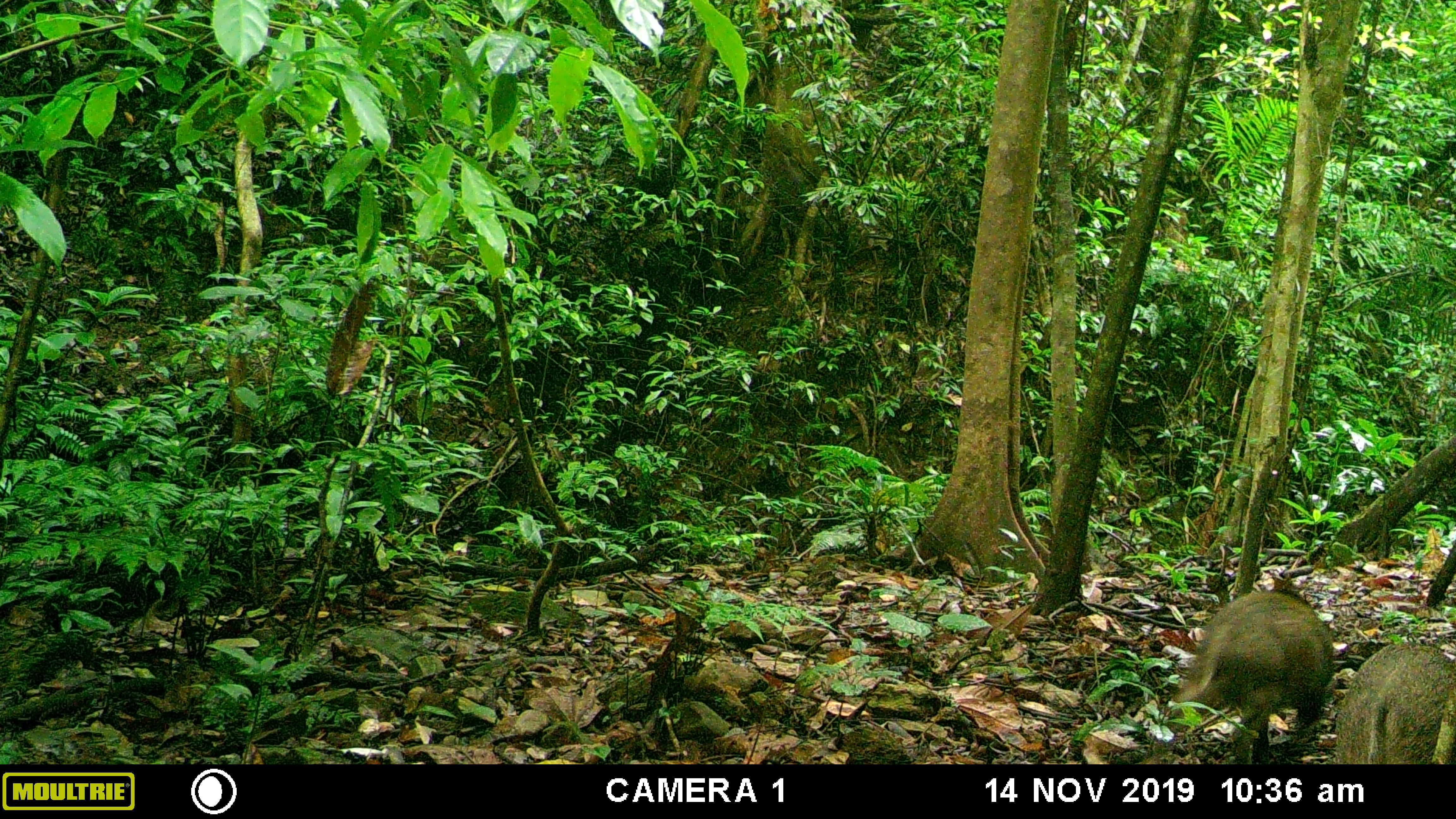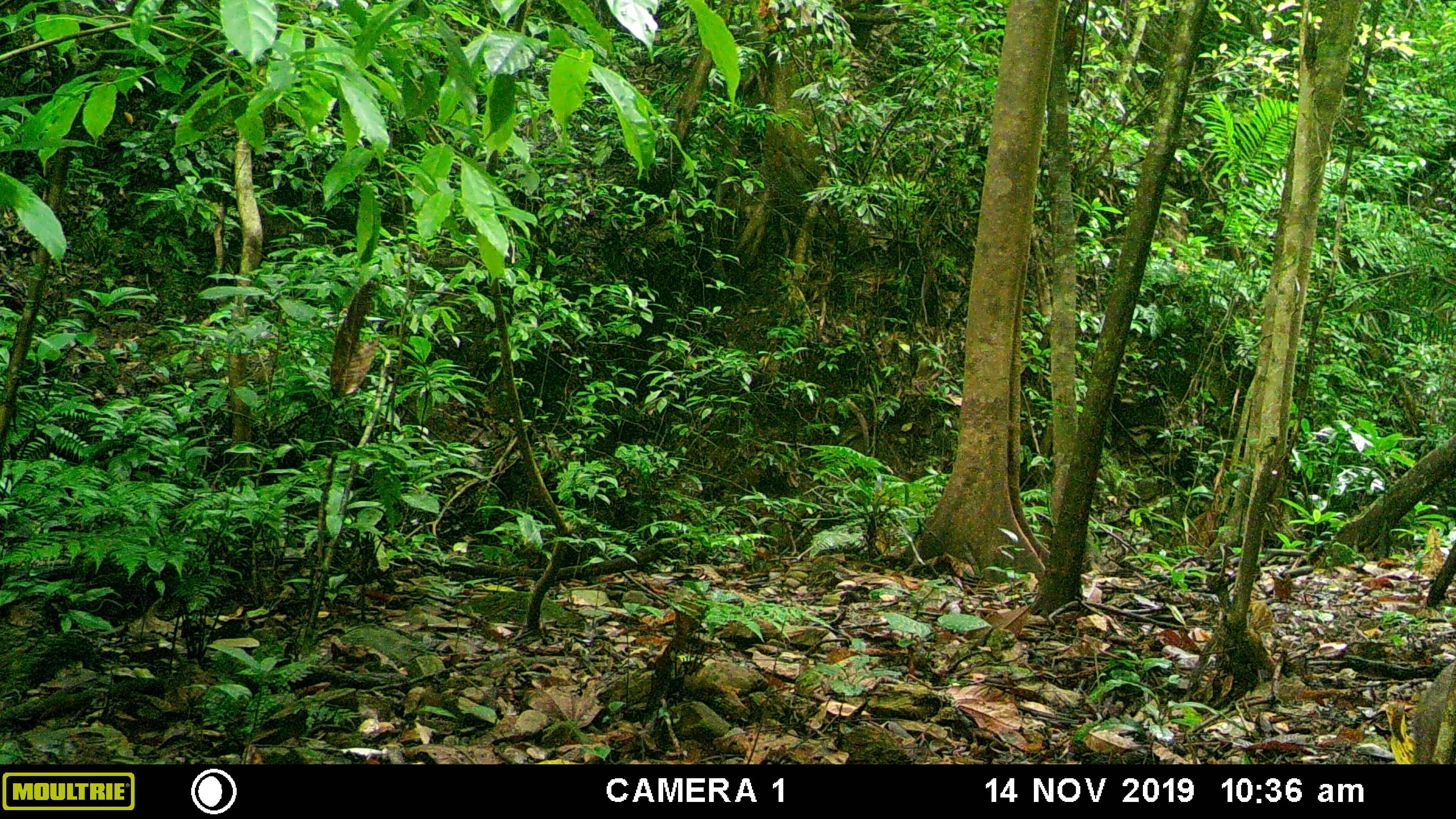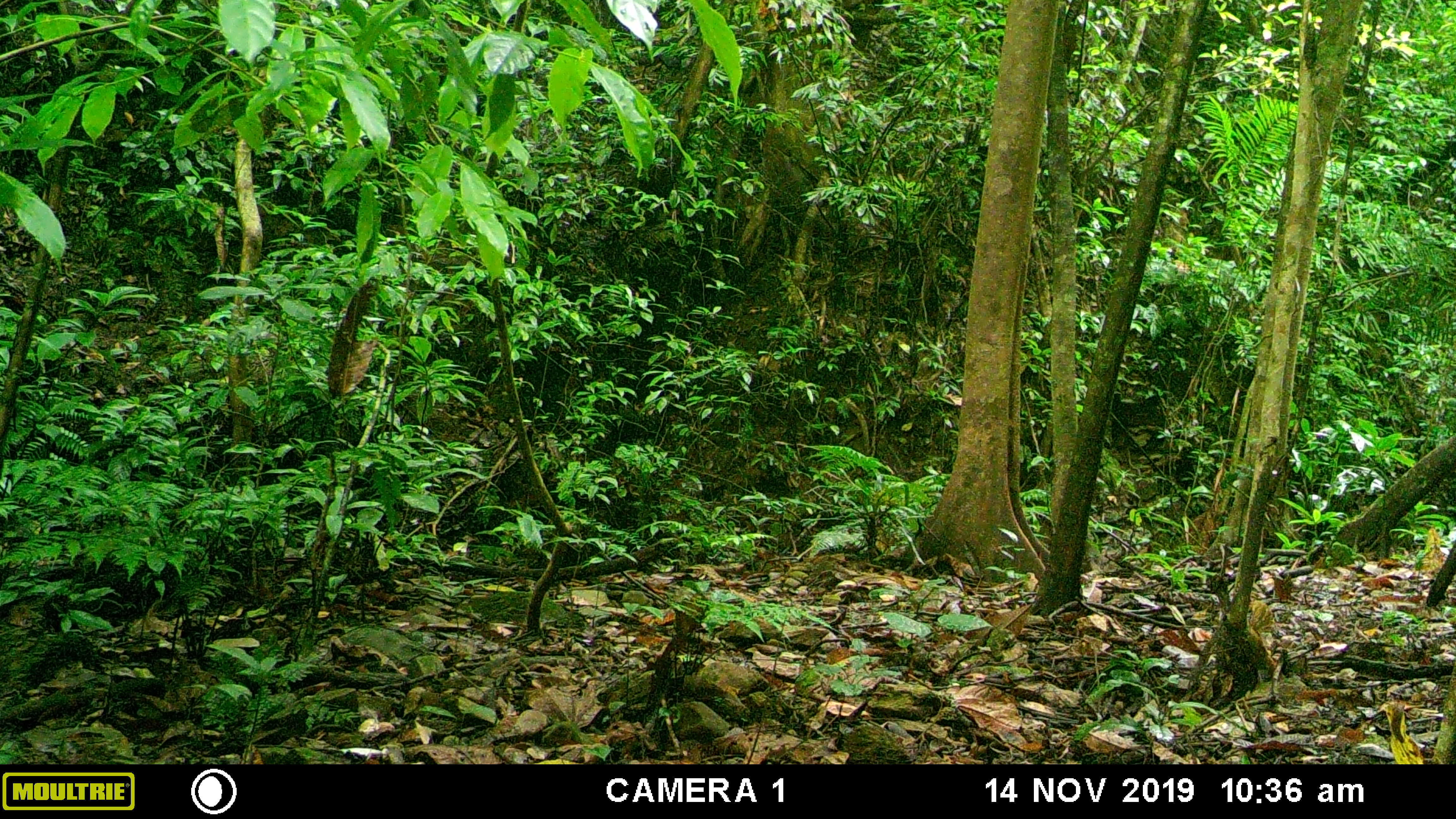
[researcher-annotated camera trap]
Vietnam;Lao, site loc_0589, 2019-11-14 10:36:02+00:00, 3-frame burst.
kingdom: Animalia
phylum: Chordata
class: Mammalia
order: Artiodactyla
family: Suidae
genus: Sus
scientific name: Sus scrofa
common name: eurasian wild pig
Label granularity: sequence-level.